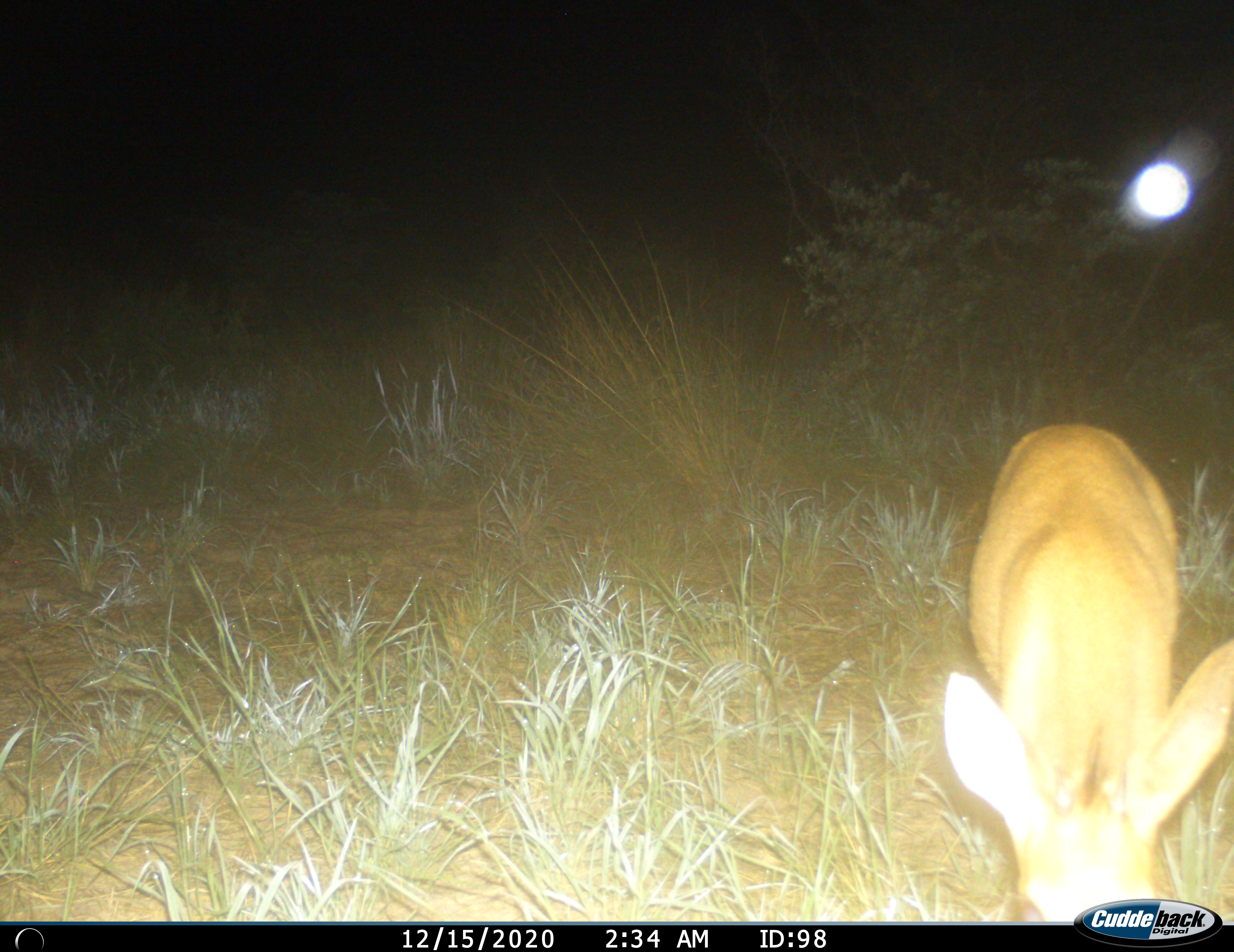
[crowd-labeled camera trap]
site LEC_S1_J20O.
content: unidentified animal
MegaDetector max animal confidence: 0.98